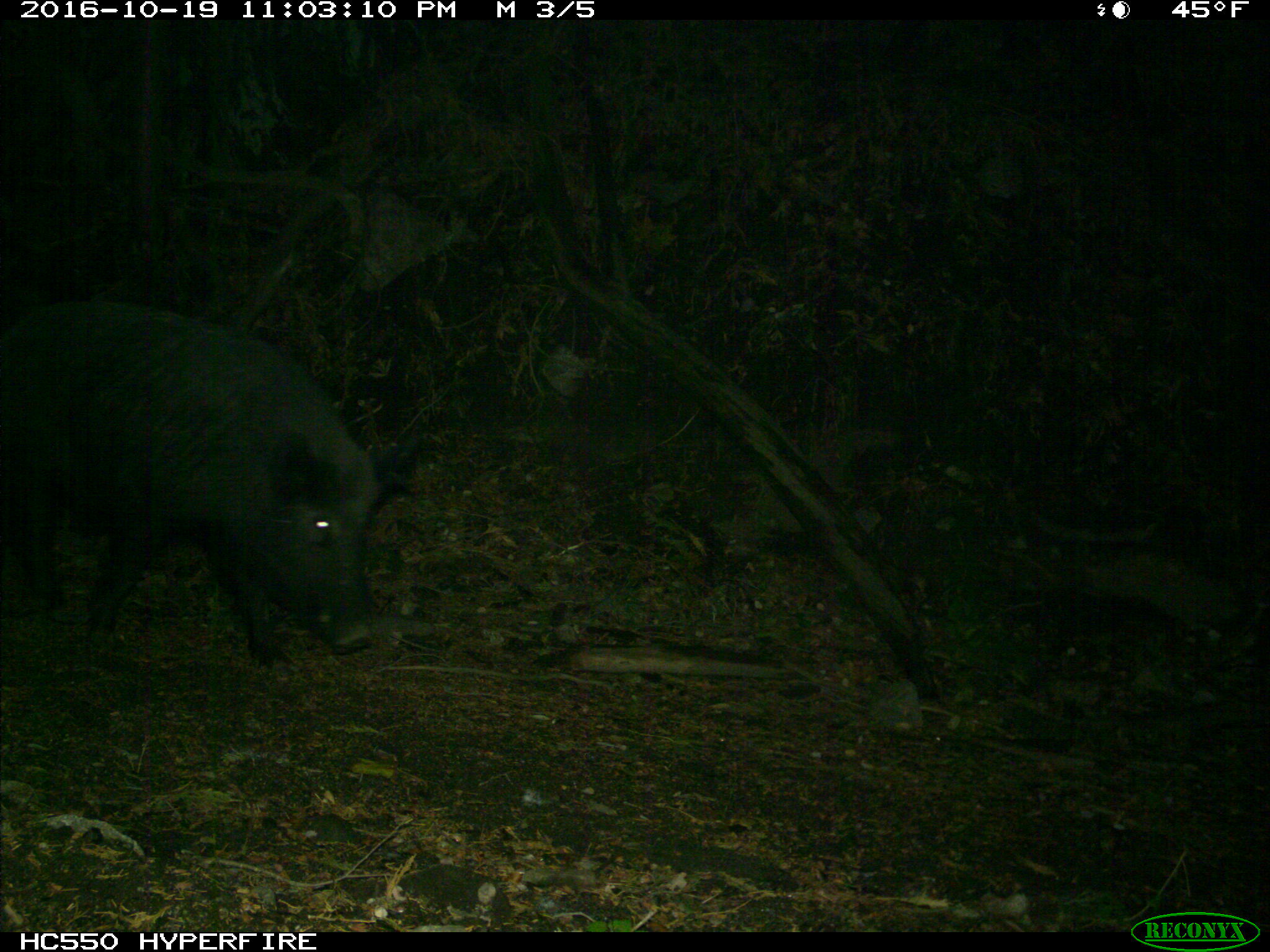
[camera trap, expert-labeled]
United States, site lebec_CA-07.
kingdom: Animalia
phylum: Chordata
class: Mammalia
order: Artiodactyla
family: Suidae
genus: Sus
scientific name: Sus scrofa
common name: wild boar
Sus scrofa (wild boar).